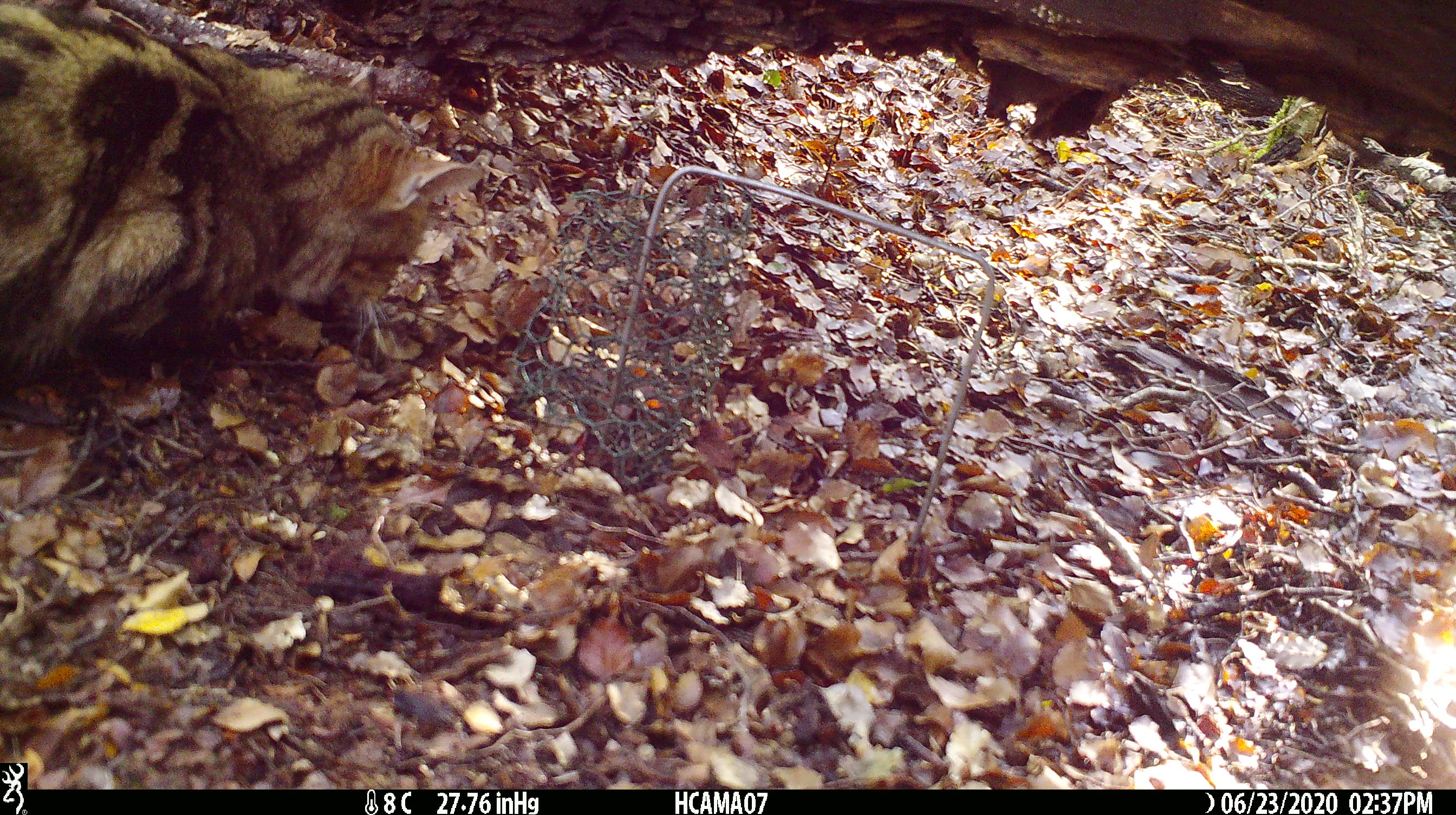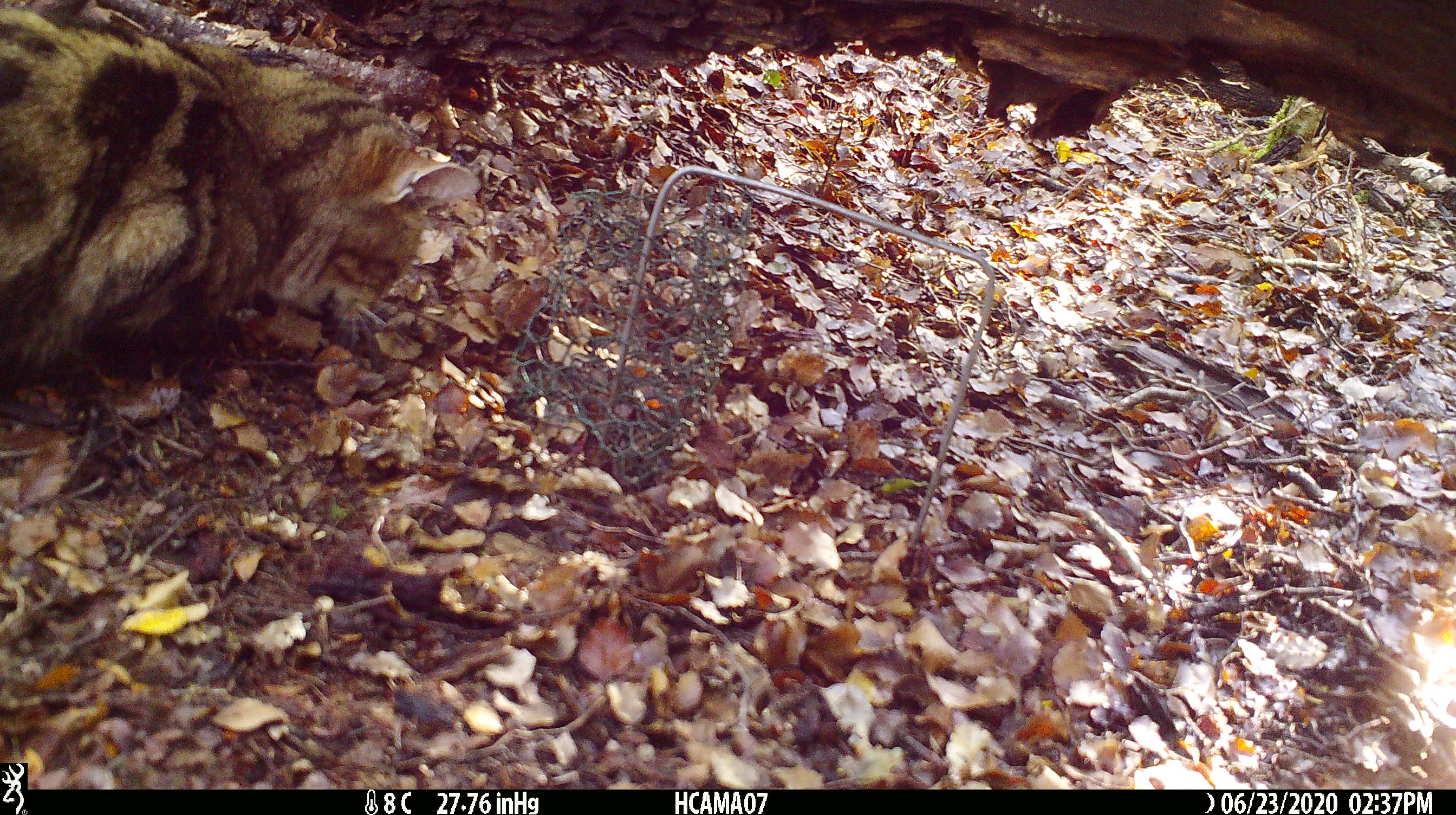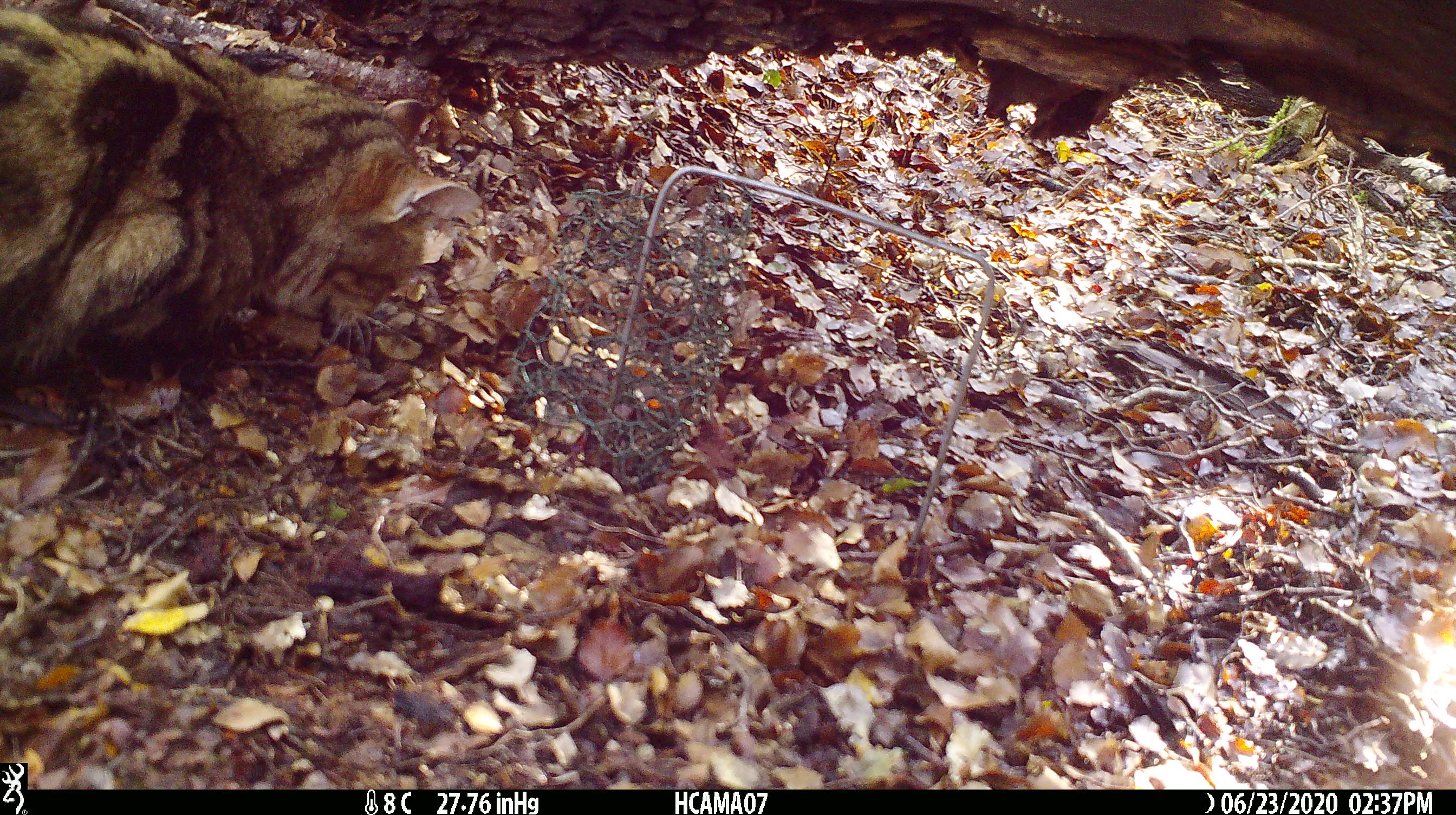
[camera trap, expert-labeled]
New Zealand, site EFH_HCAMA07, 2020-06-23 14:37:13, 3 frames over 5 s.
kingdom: Animalia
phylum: Chordata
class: Mammalia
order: Carnivora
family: Felidae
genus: Felis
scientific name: Felis catus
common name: domestic cat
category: cat